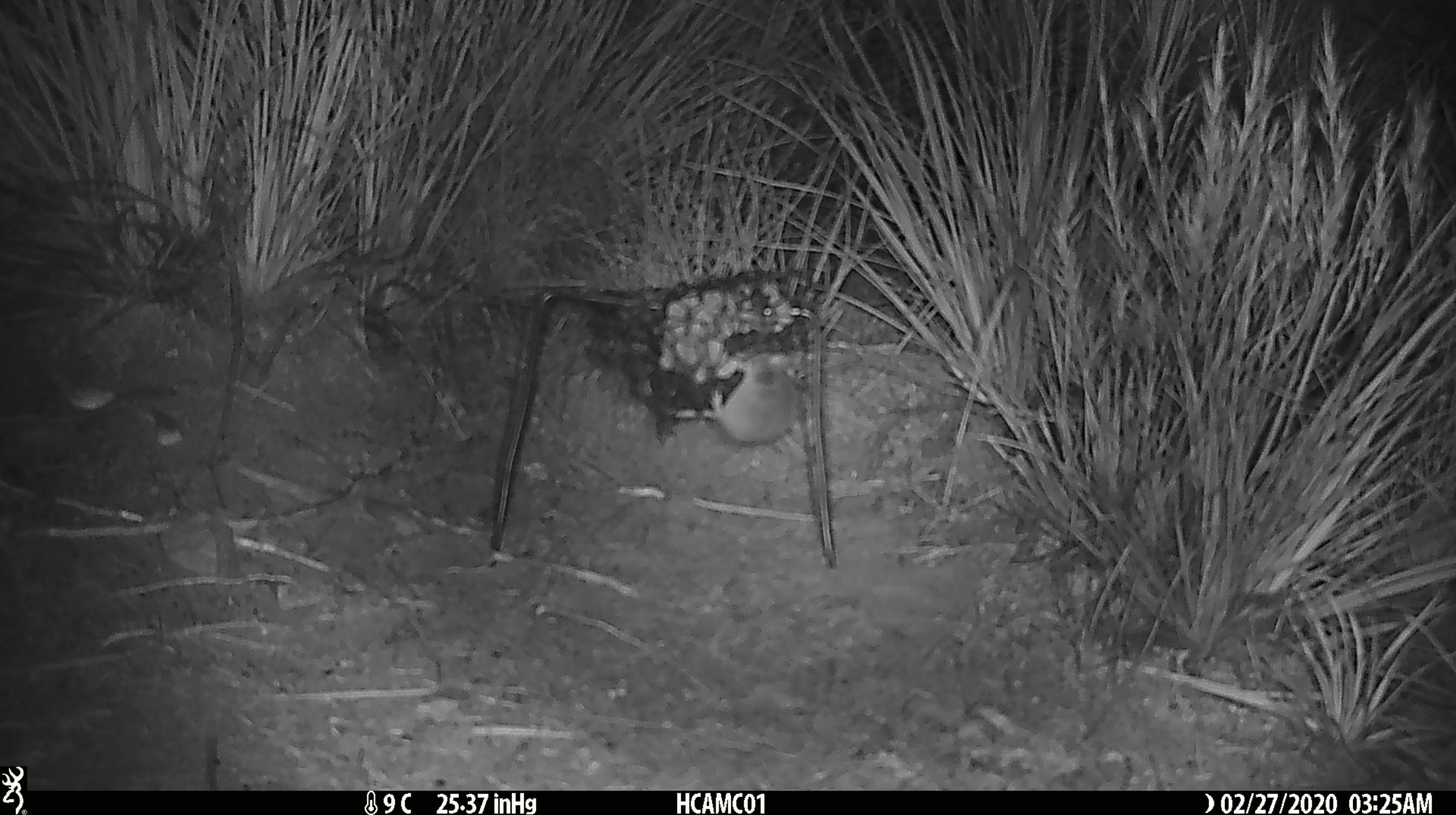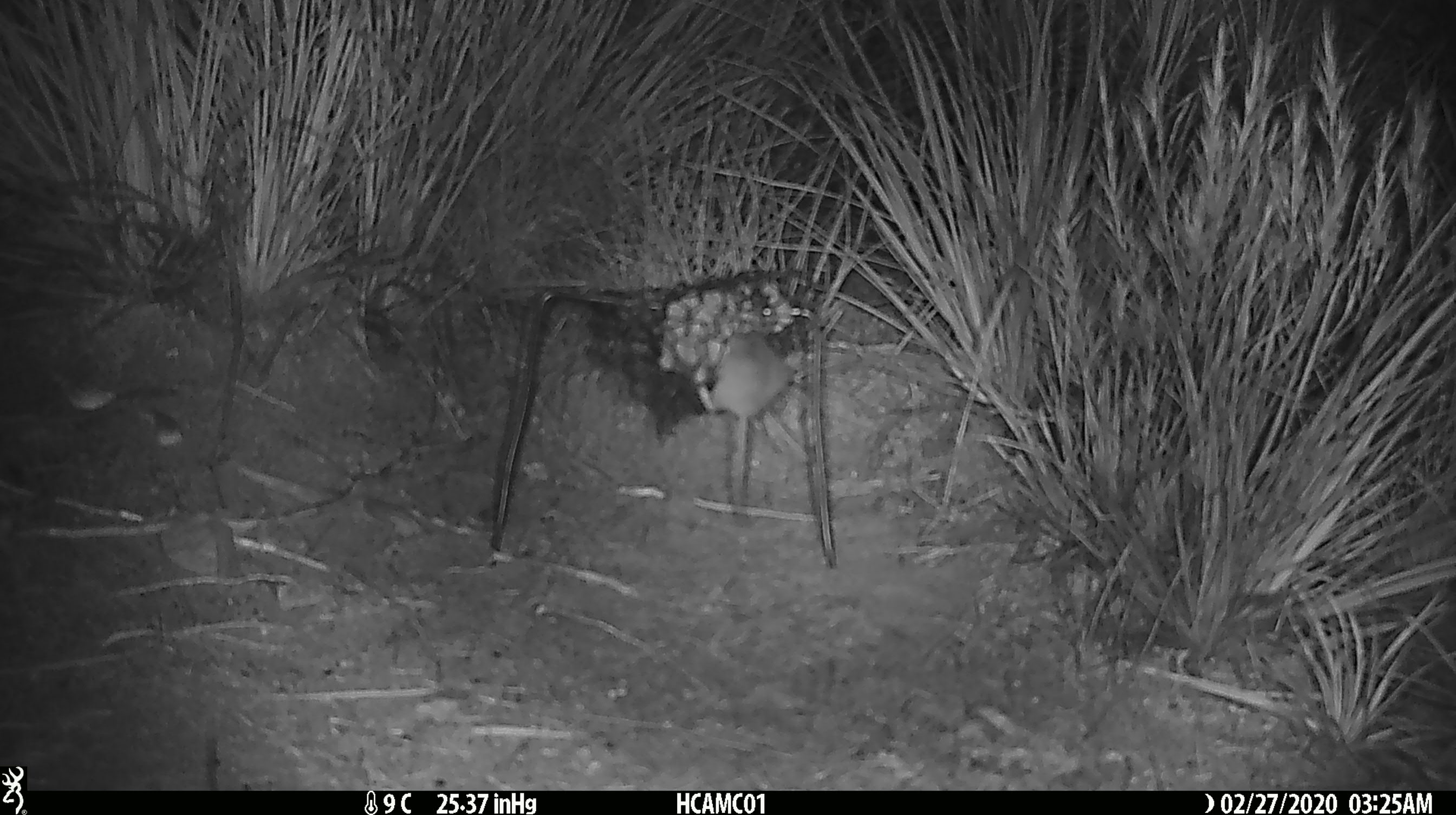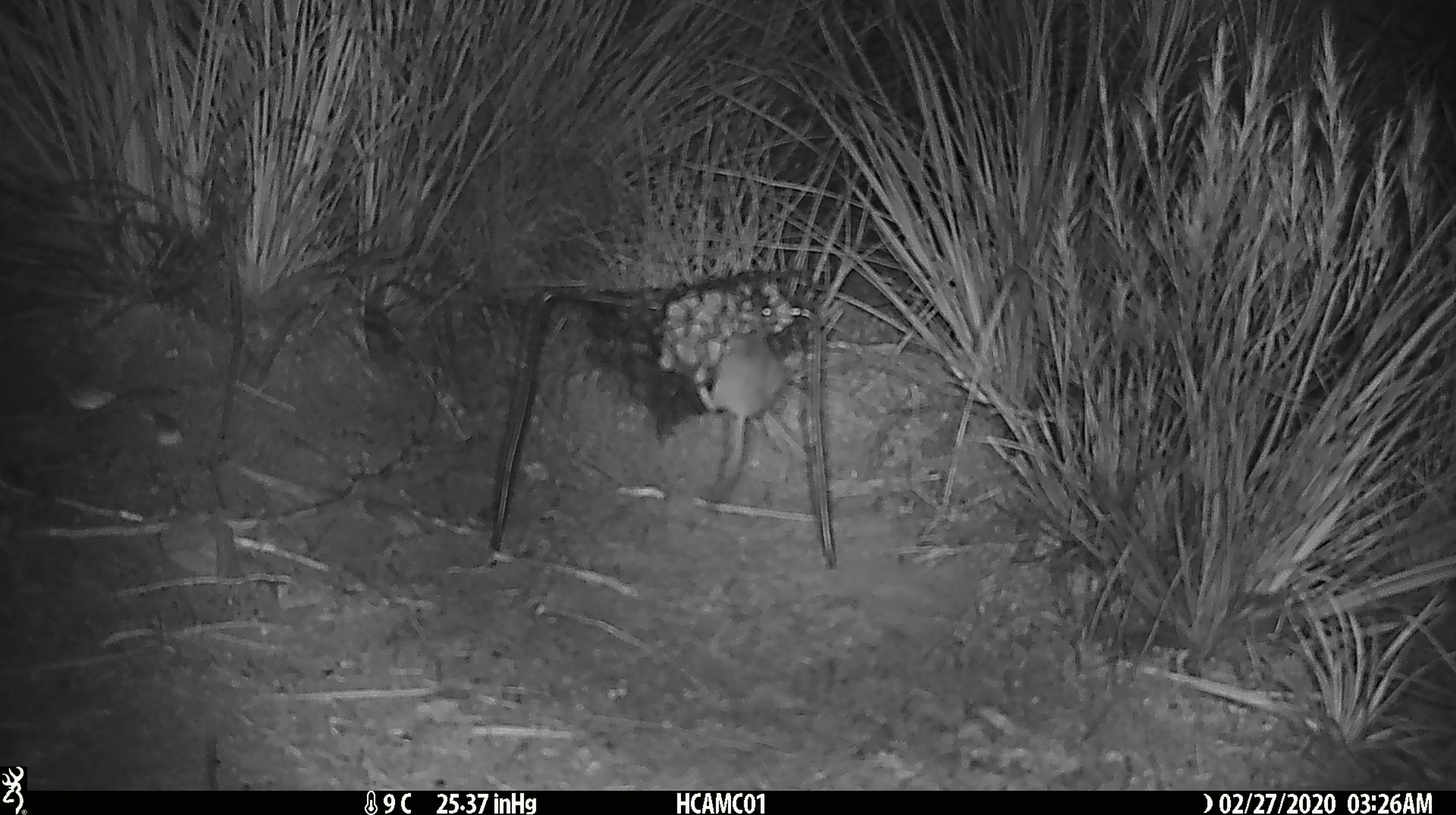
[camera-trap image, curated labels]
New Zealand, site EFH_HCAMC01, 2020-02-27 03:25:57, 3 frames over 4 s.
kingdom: Animalia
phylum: Chordata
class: Mammalia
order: Rodentia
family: Muridae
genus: Mus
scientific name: Mus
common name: mouse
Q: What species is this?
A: Mouse (Mus).